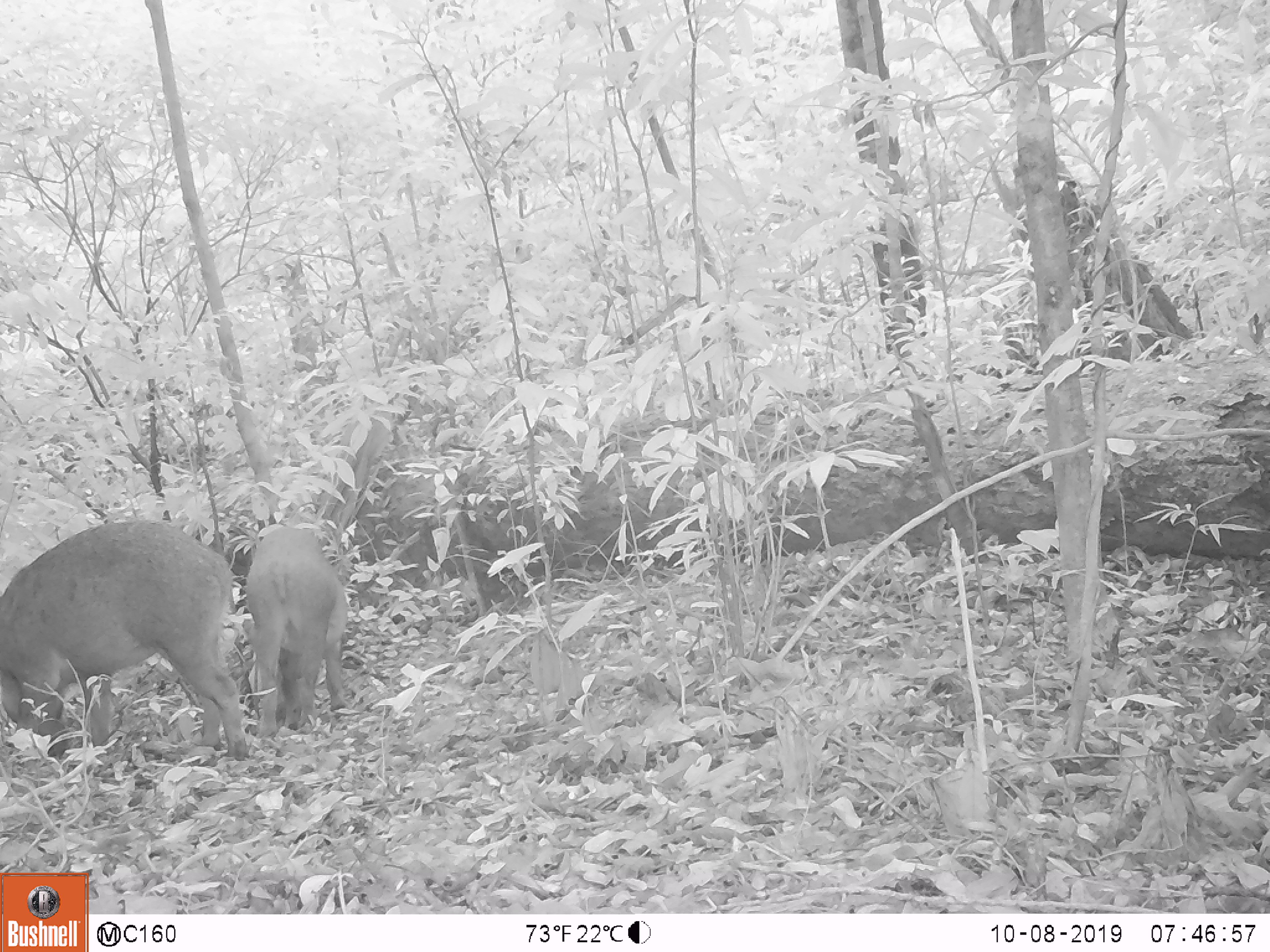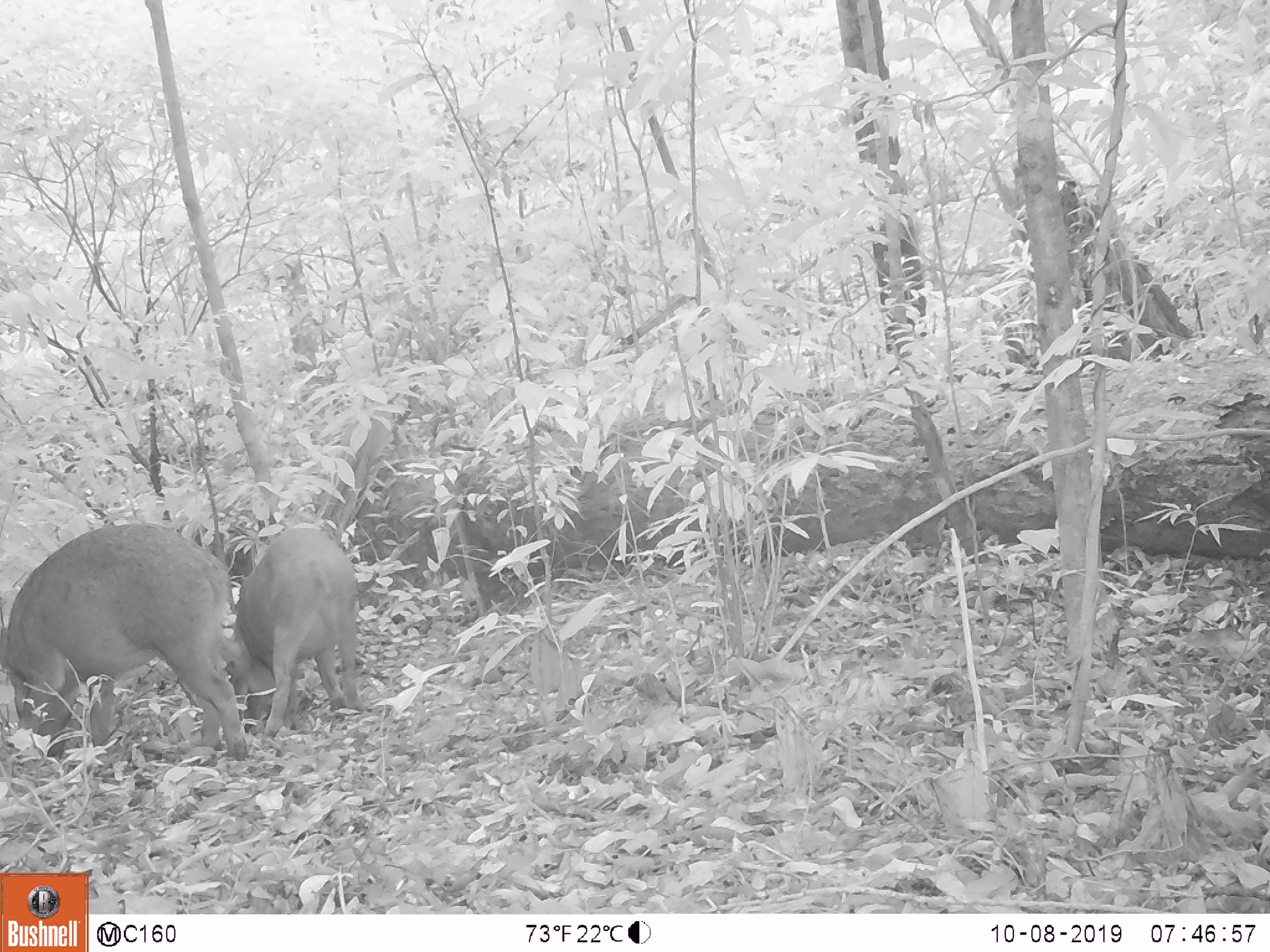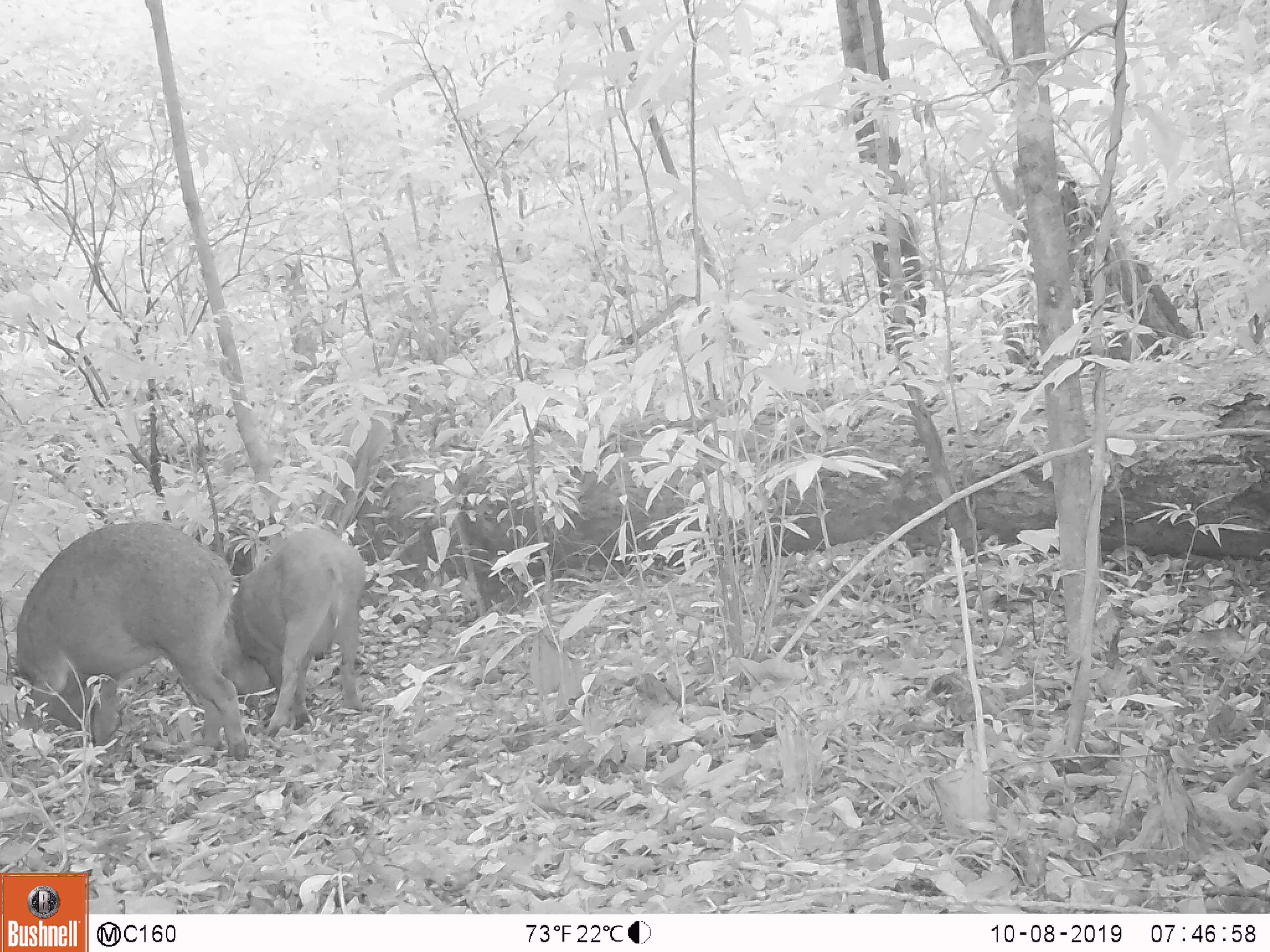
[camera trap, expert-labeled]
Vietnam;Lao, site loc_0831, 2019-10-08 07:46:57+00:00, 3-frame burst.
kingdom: Animalia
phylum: Chordata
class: Mammalia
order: Artiodactyla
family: Suidae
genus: Sus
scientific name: Sus scrofa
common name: eurasian wild pig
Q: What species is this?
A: Eurasian wild pig (Sus scrofa).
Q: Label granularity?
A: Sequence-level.